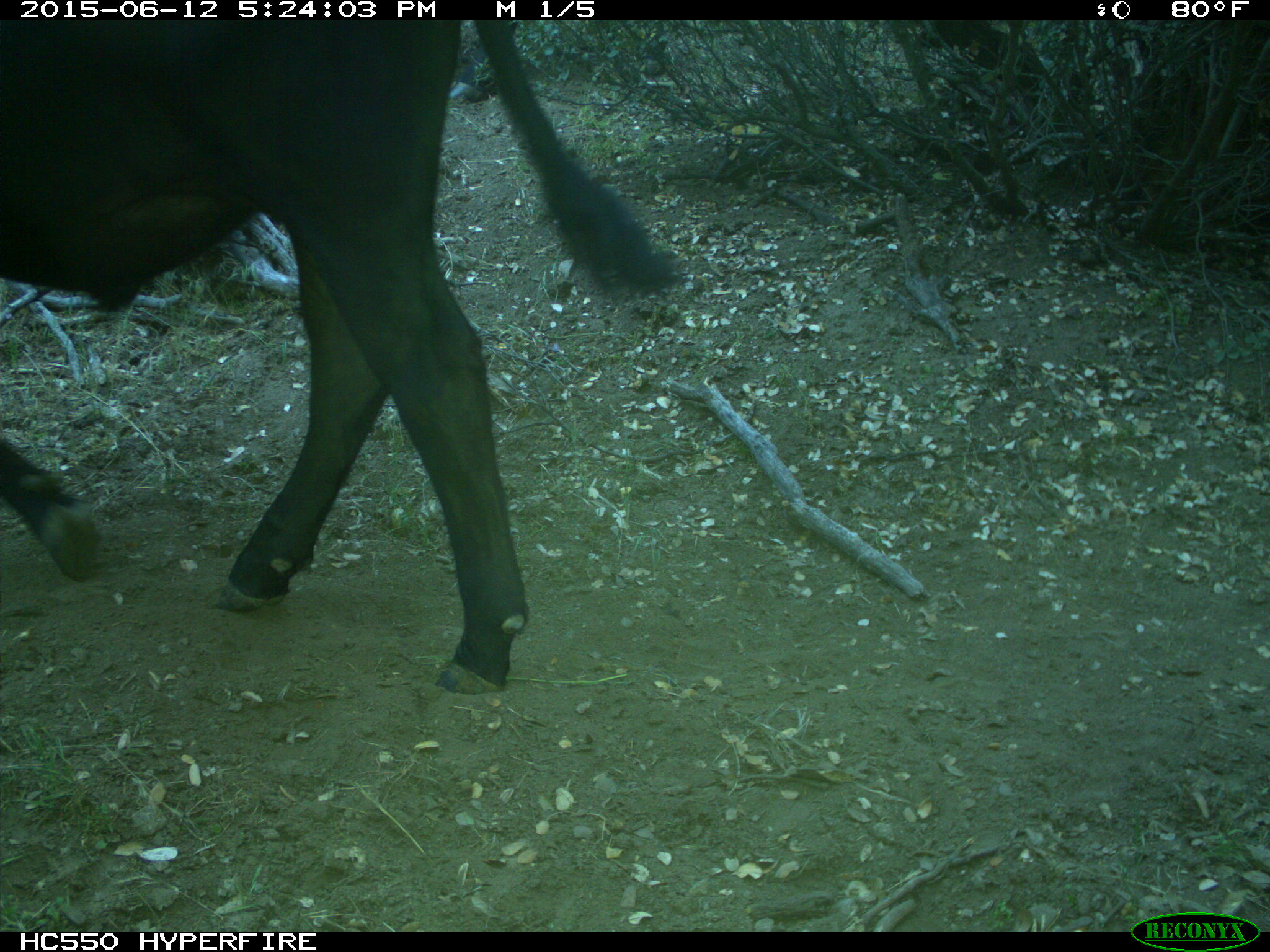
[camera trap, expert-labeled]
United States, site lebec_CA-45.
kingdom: Animalia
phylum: Chordata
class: Mammalia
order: Artiodactyla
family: Bovidae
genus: Bos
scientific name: Bos taurus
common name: domestic cow